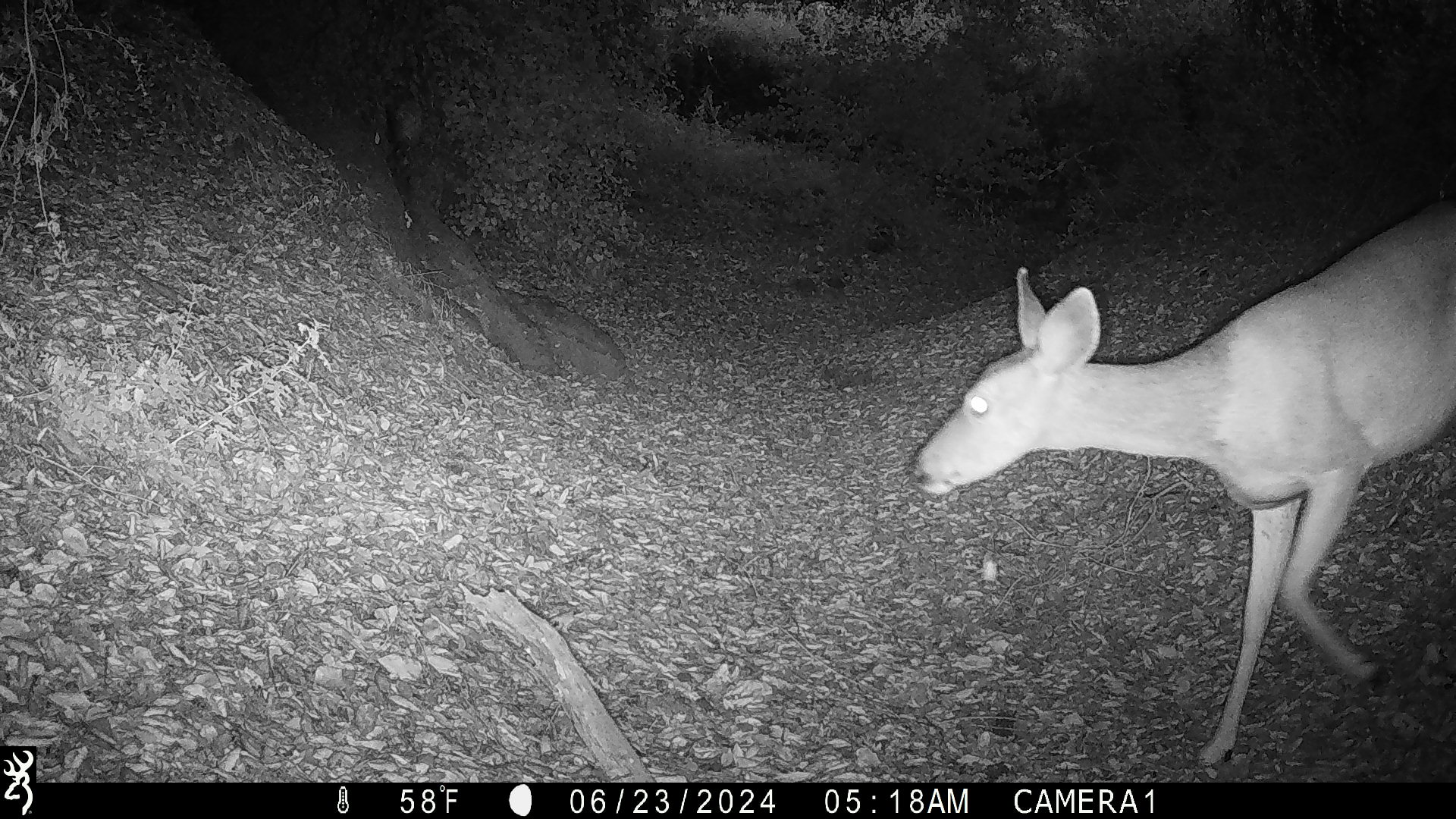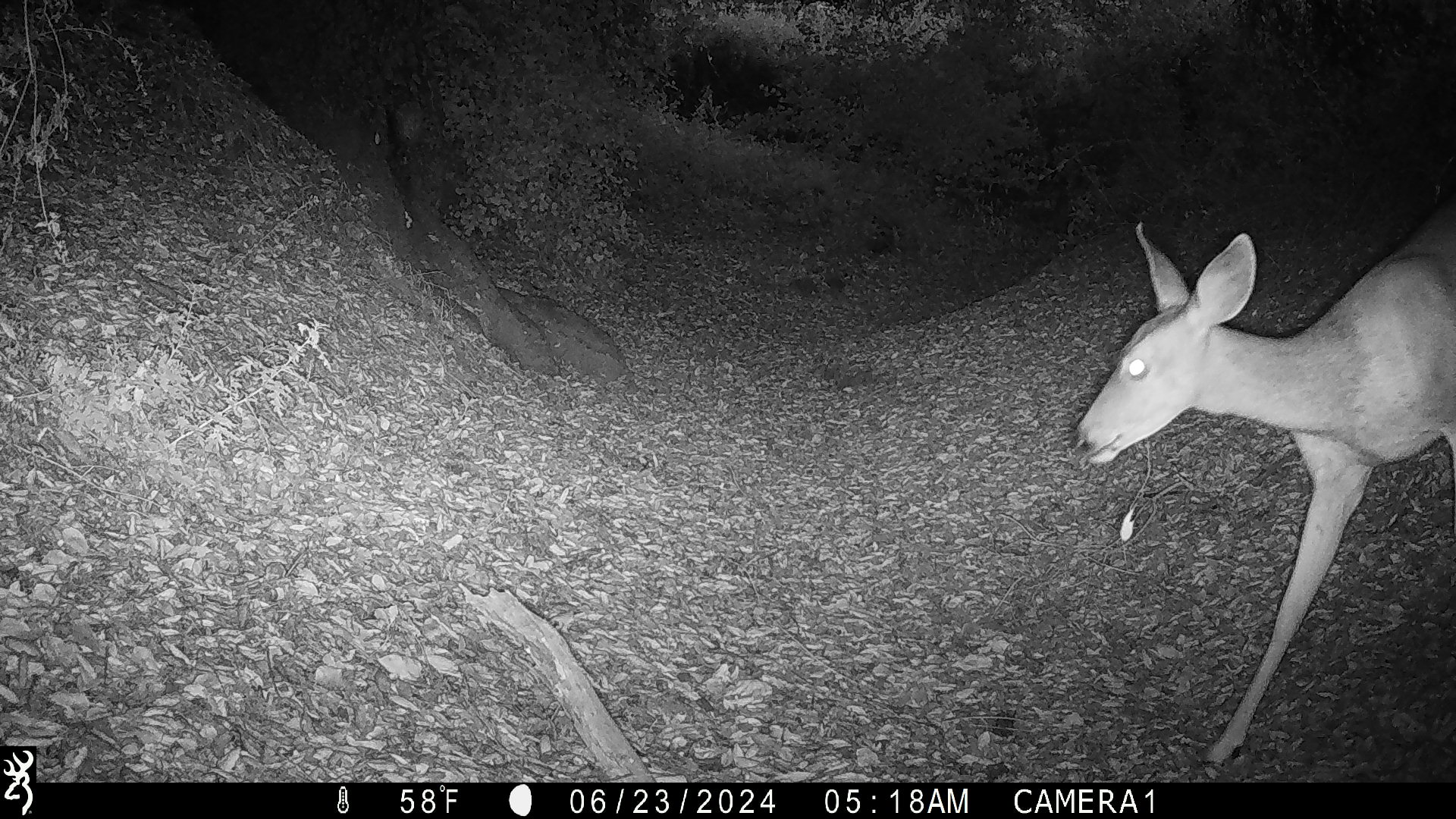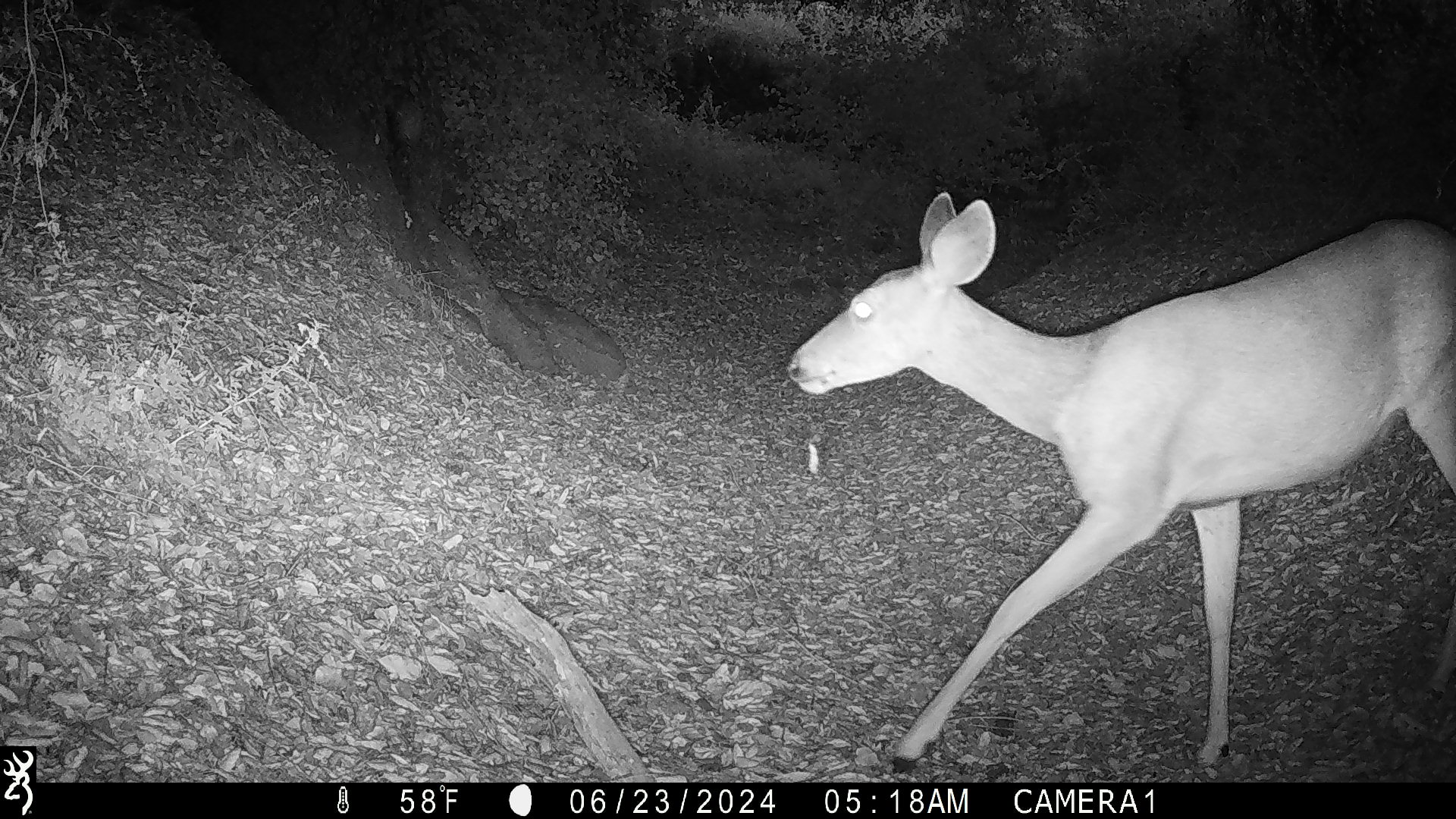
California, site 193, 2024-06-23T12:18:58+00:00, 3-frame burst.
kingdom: Animalia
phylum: Chordata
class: Mammalia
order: Artiodactyla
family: Cervidae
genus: Odocoileus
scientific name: Odocoileus hemionus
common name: mule deer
Mule deer (Odocoileus hemionus).